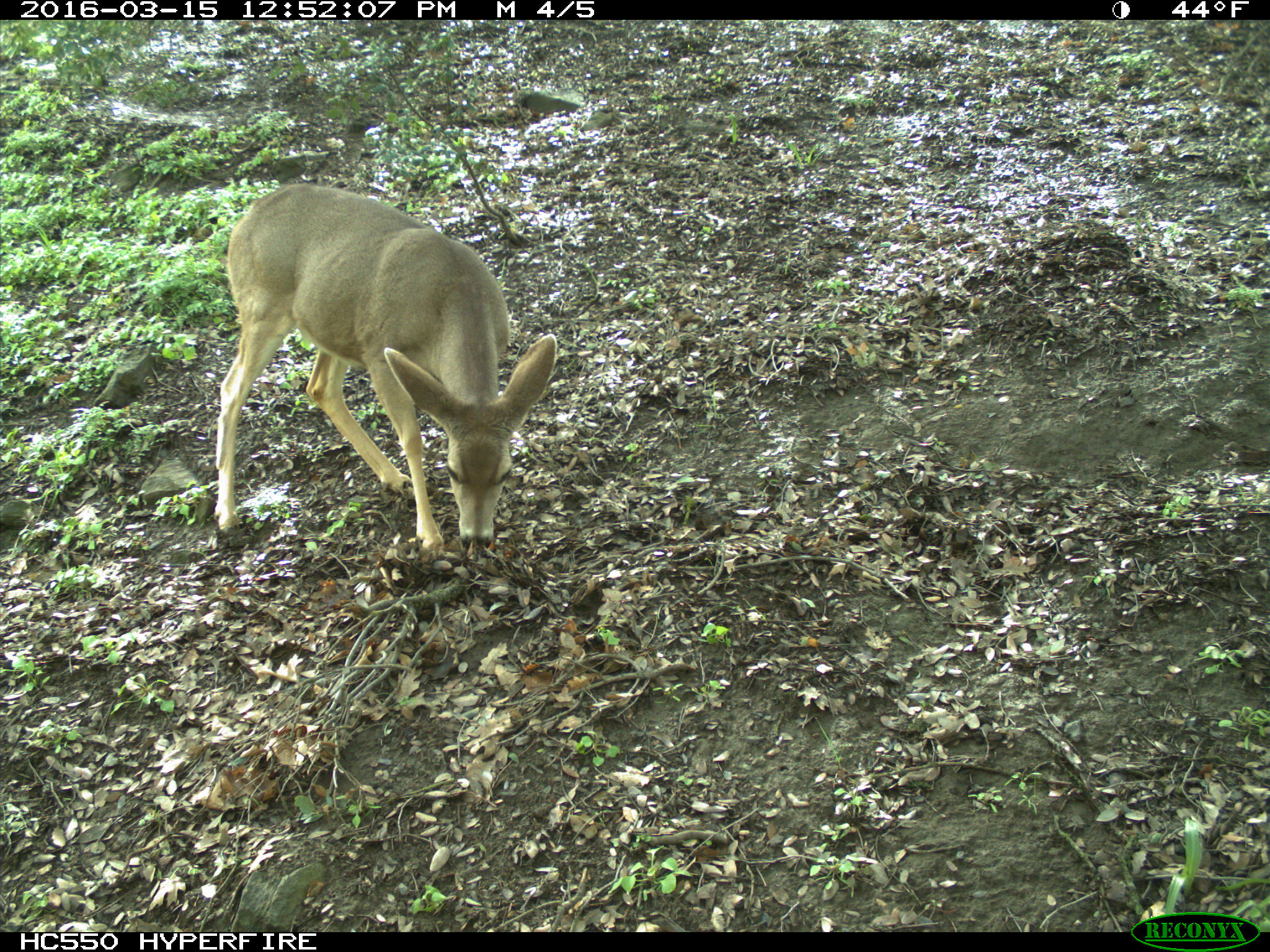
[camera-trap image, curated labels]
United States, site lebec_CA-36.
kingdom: Animalia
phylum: Chordata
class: Mammalia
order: Artiodactyla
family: Cervidae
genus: Odocoileus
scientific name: Odocoileus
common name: deer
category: unidentified deer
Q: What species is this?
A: Unidentified deer (deer) (Odocoileus).